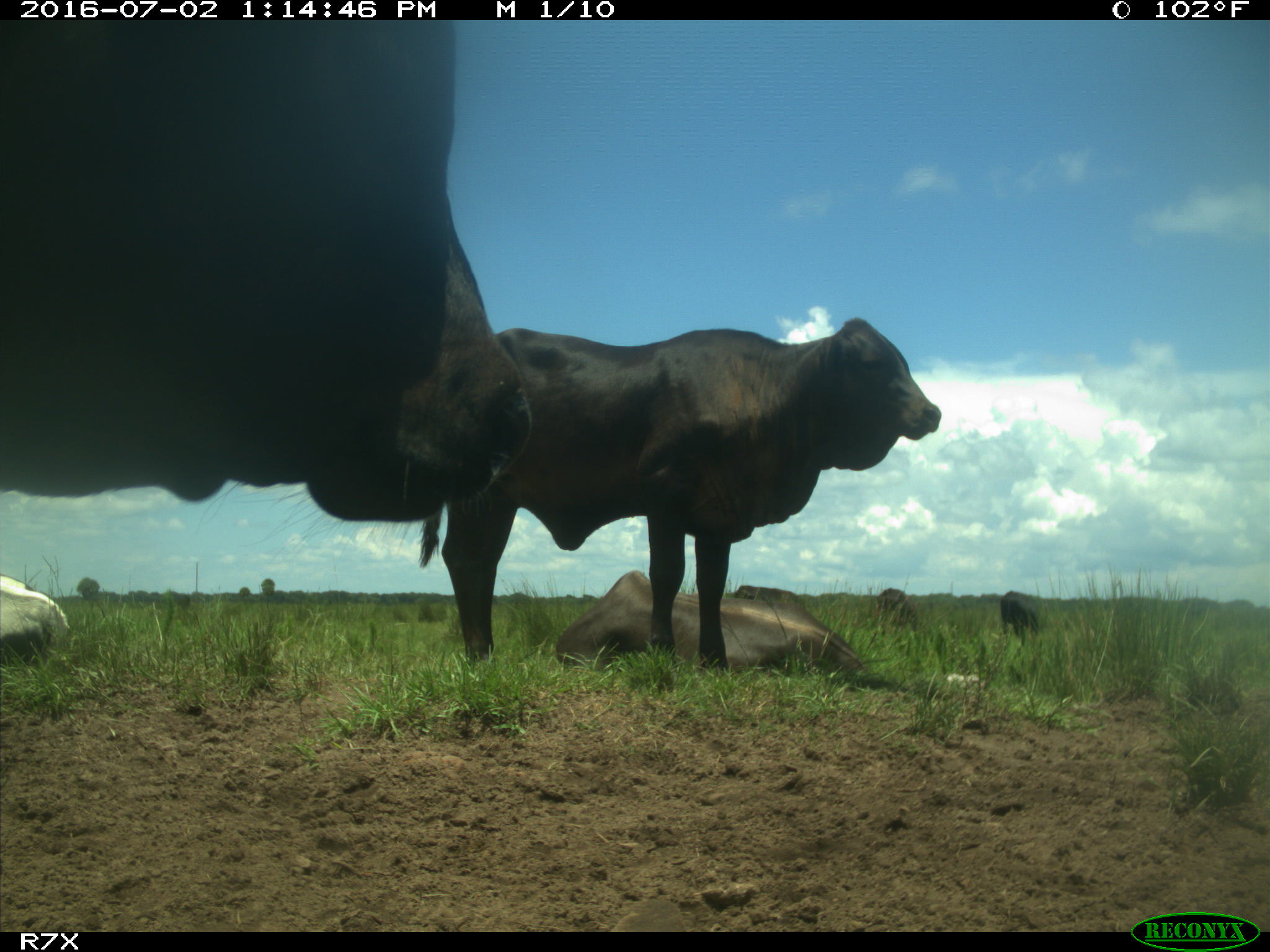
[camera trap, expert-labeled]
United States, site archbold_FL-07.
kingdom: Animalia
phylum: Chordata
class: Mammalia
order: Artiodactyla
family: Bovidae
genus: Bos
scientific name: Bos taurus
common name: domestic cow